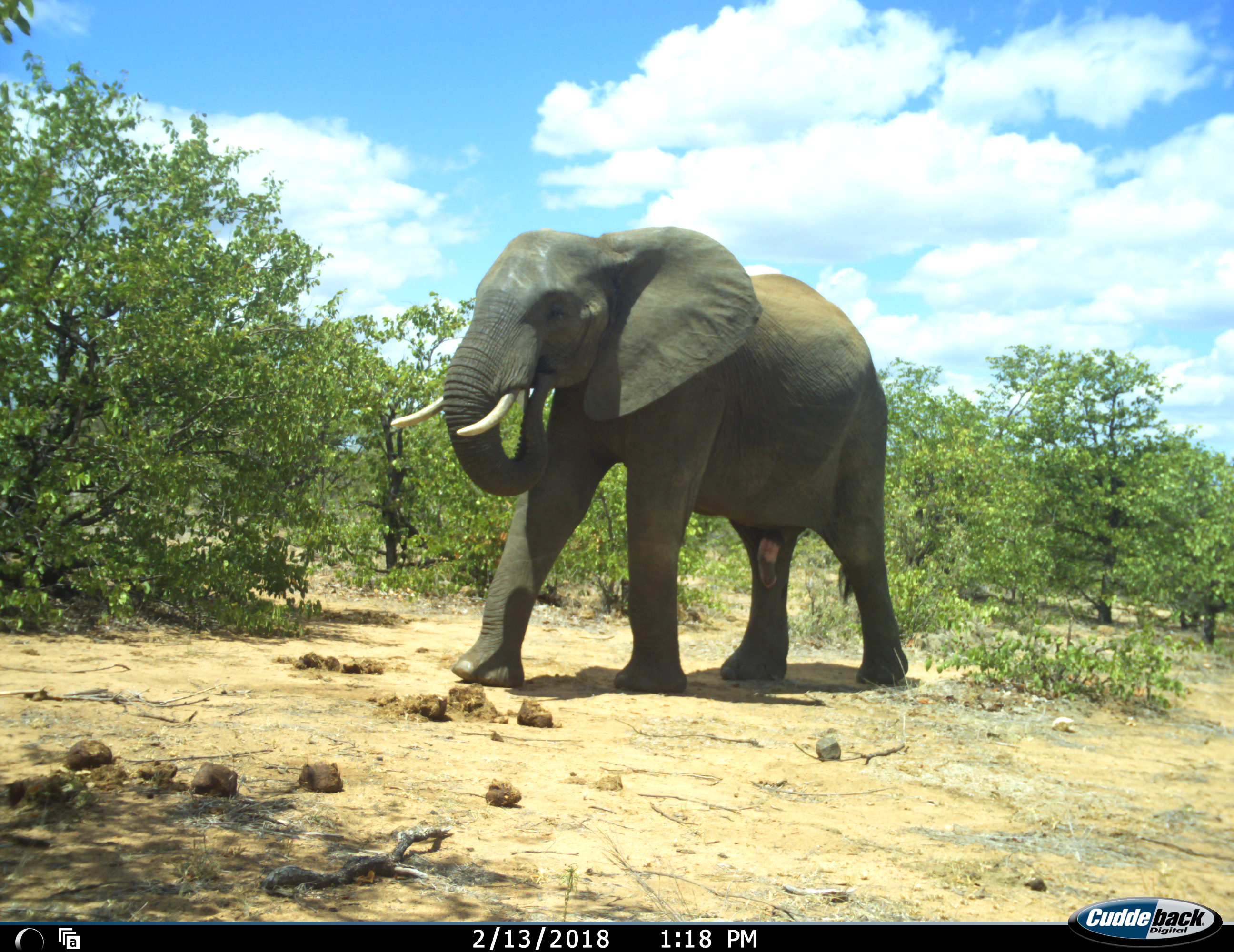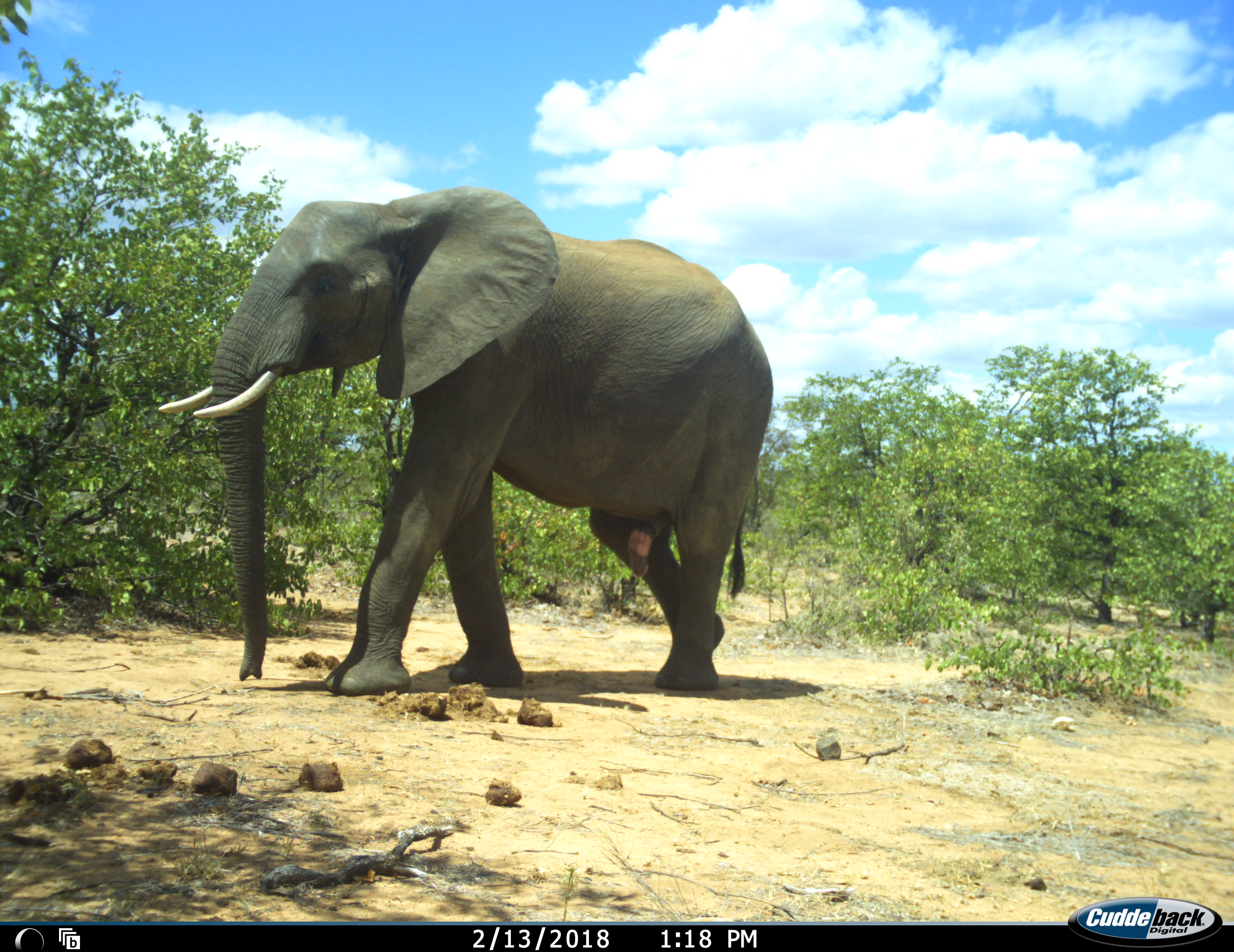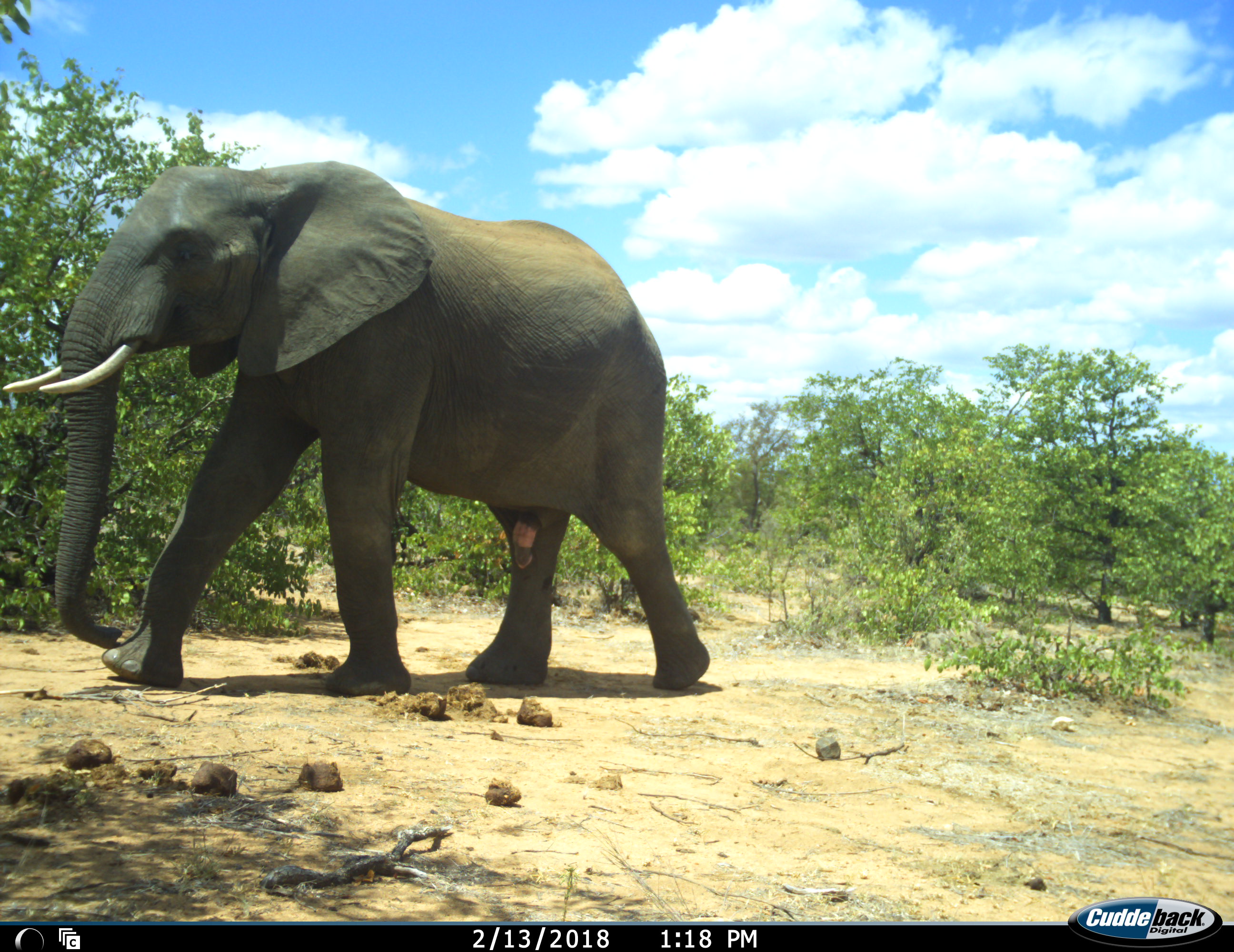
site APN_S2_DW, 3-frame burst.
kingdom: Animalia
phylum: Chordata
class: Mammalia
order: Proboscidea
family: Elephantidae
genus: Loxodonta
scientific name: Loxodonta africana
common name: african bush elephant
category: elephant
Elephant (african bush elephant) (Loxodonta africana), count 1. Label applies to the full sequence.